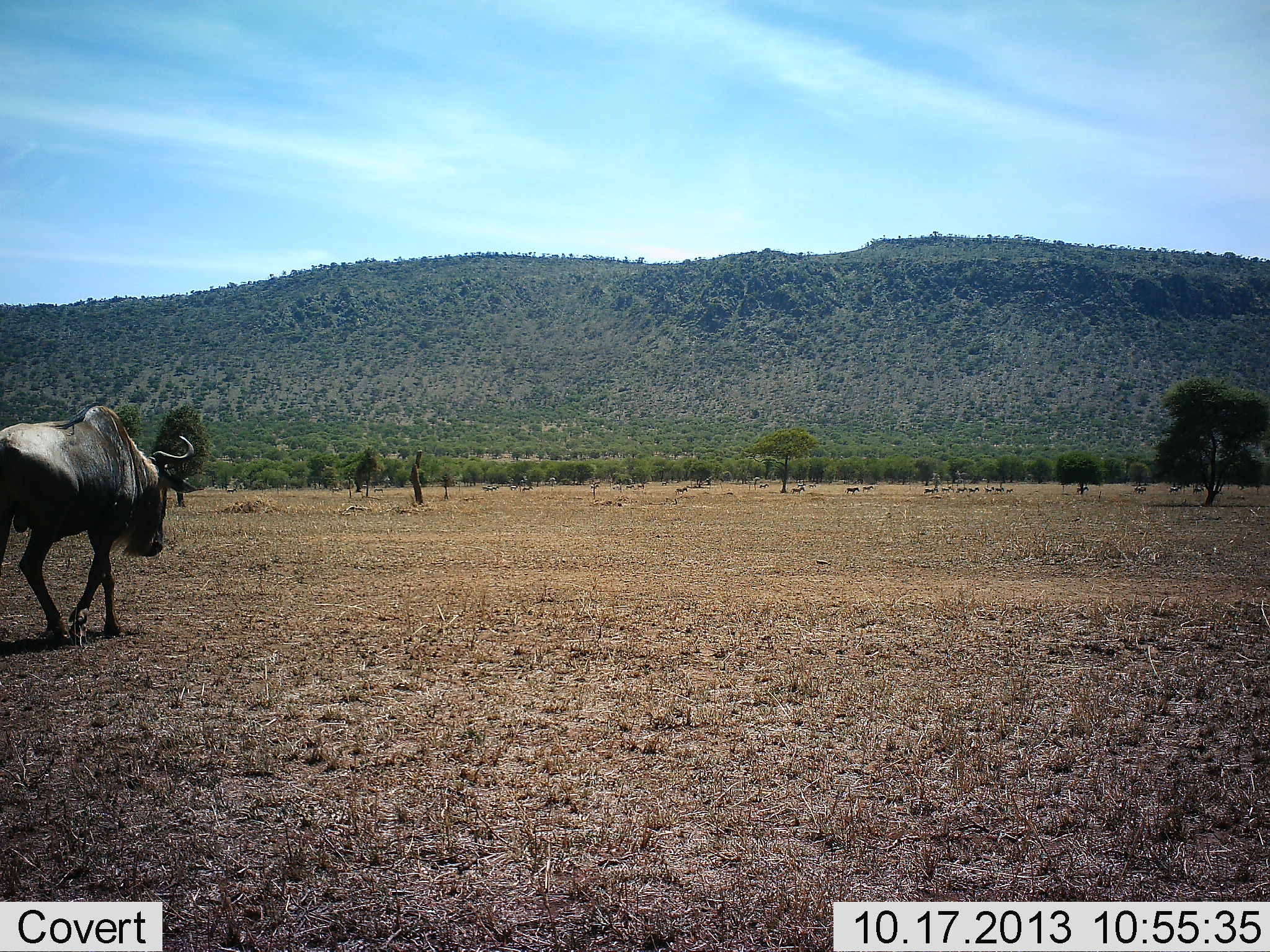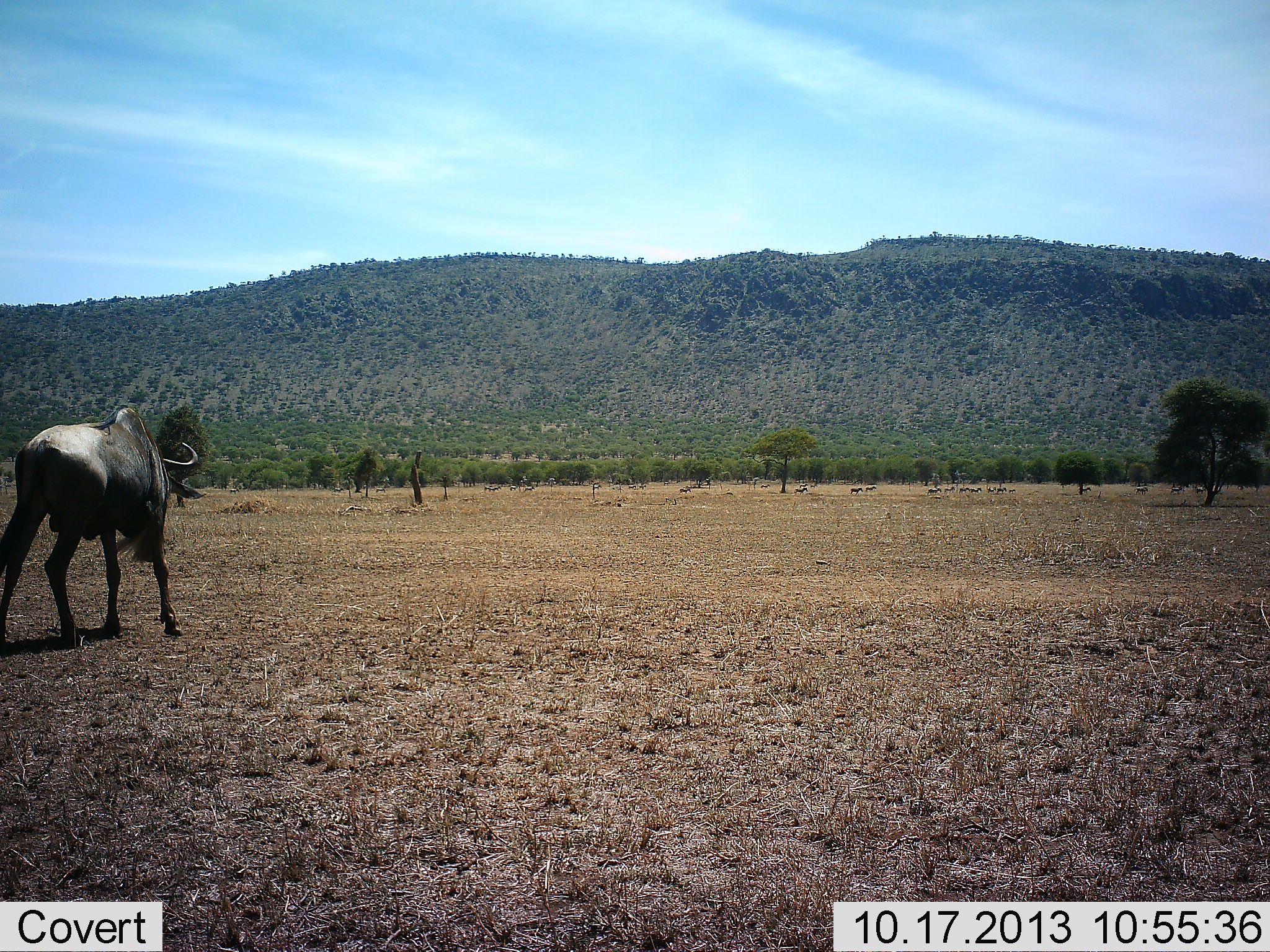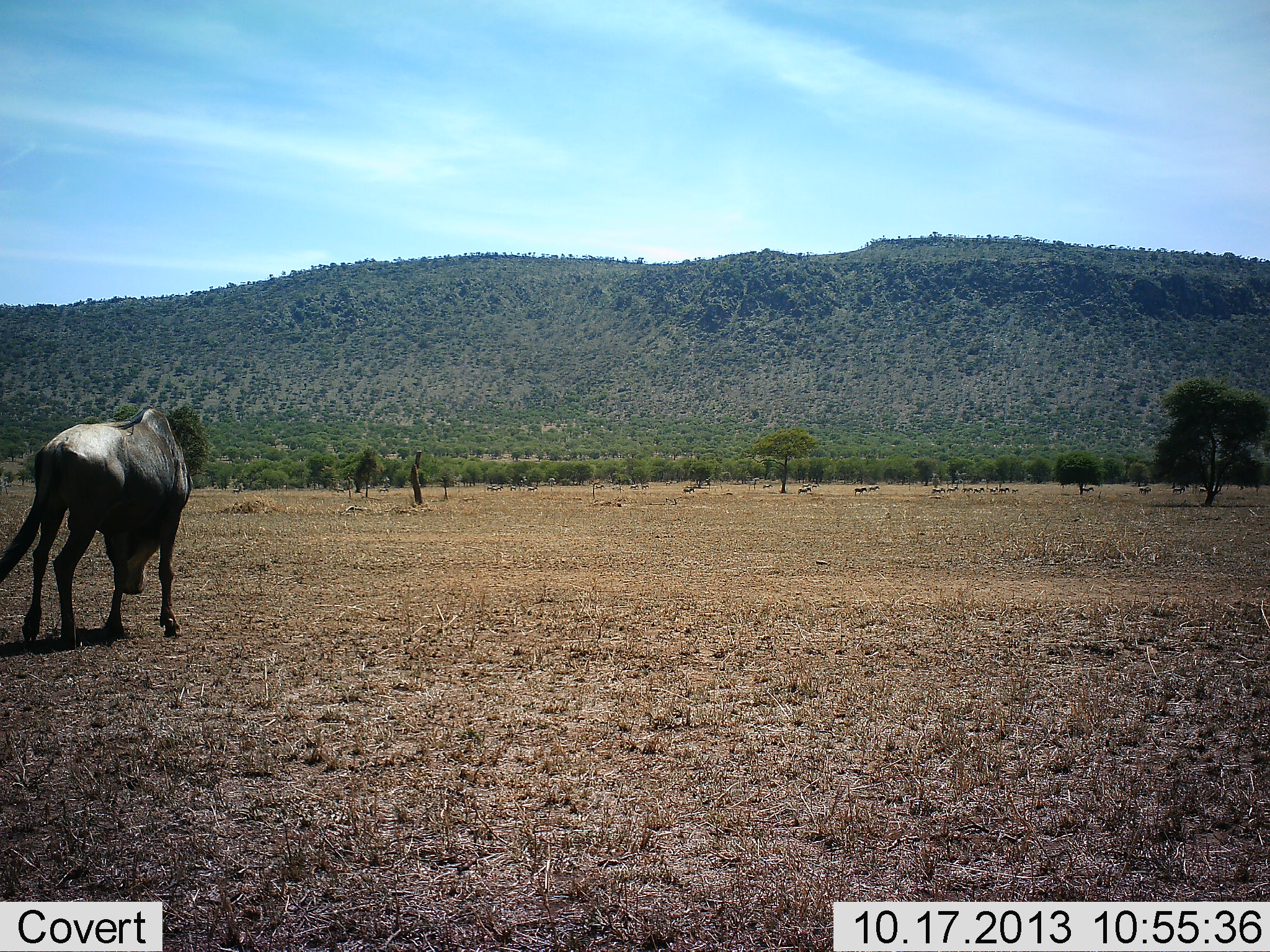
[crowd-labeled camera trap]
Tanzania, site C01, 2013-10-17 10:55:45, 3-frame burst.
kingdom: Animalia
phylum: Chordata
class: Mammalia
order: Artiodactyla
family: Bovidae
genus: Connochaetes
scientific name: Connochaetes taurinus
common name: blue wildebeest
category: wildebeest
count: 1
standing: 32%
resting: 0%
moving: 72%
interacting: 0%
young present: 0%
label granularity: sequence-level